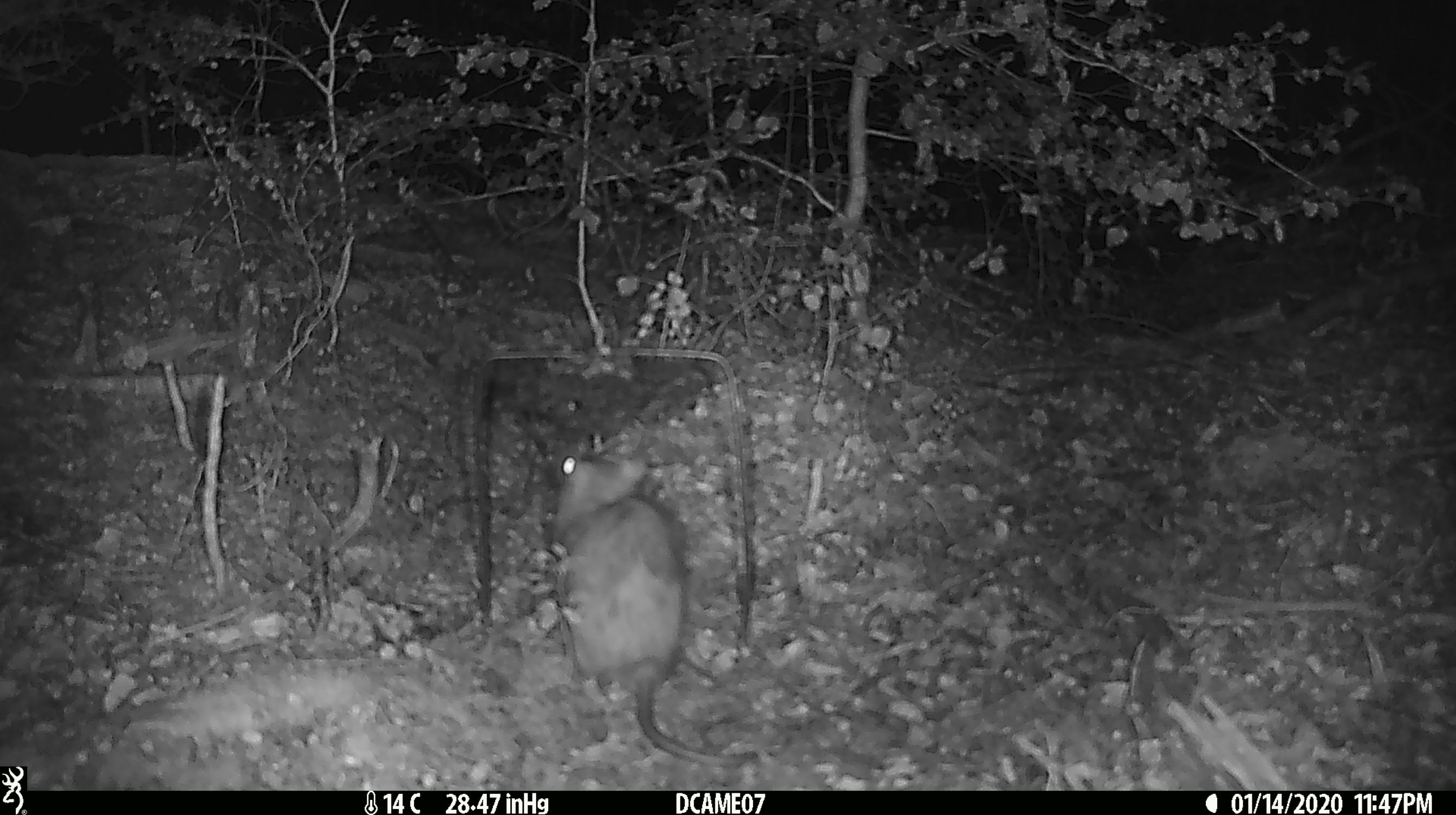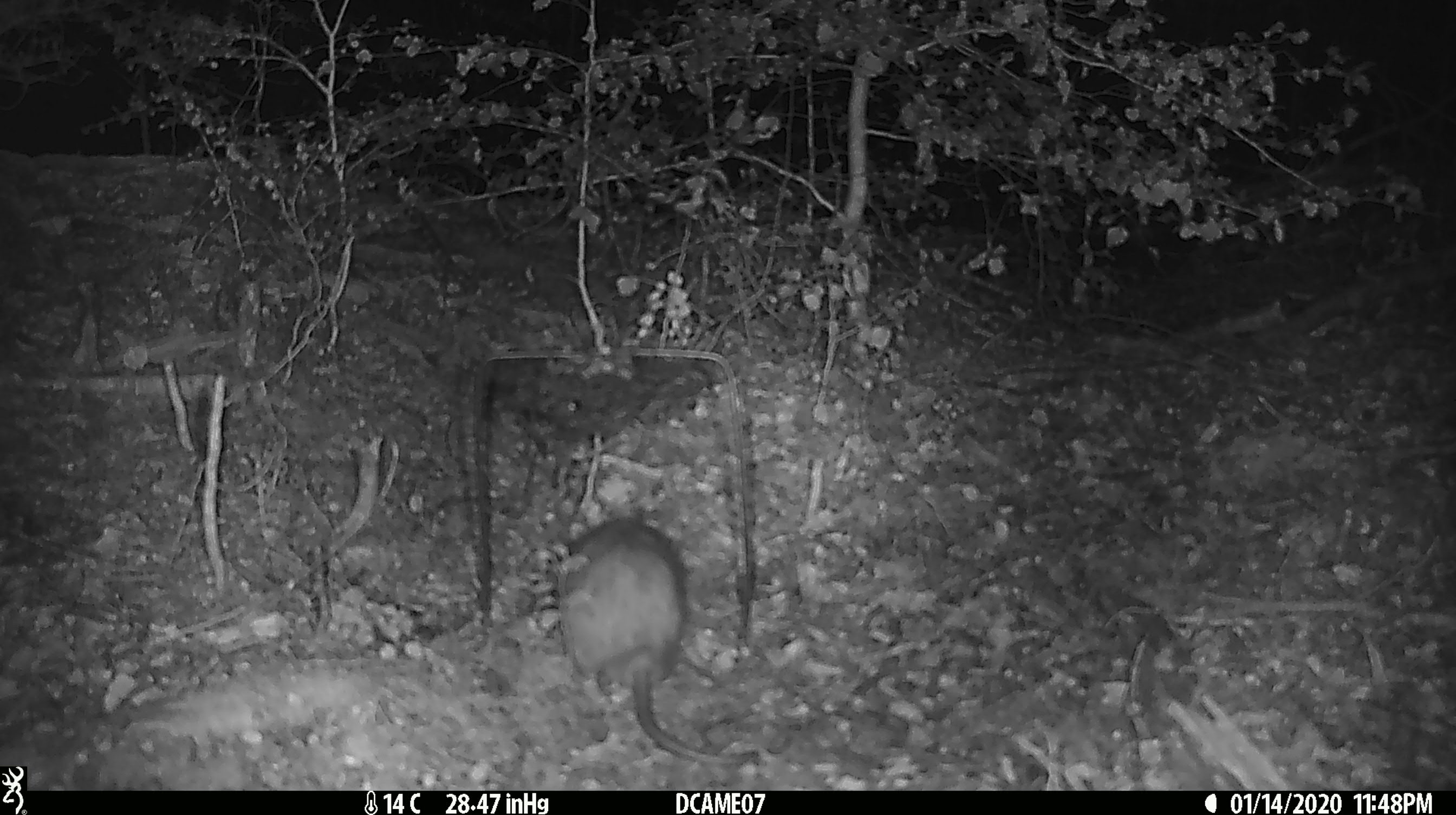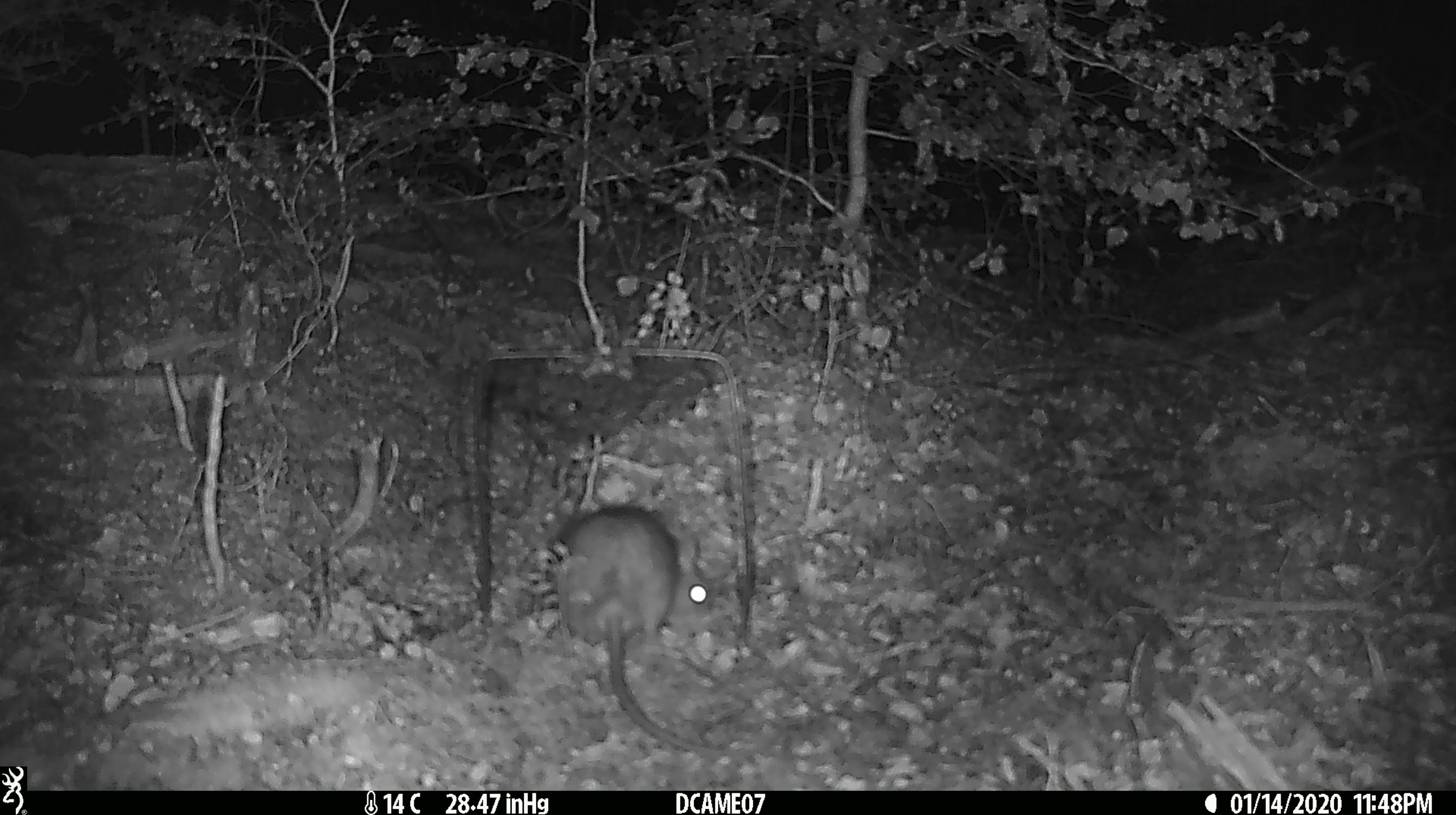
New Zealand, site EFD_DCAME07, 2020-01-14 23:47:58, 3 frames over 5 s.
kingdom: Animalia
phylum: Chordata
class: Mammalia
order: Rodentia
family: Muridae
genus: Rattus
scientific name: Rattus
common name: rat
Rat (Rattus).